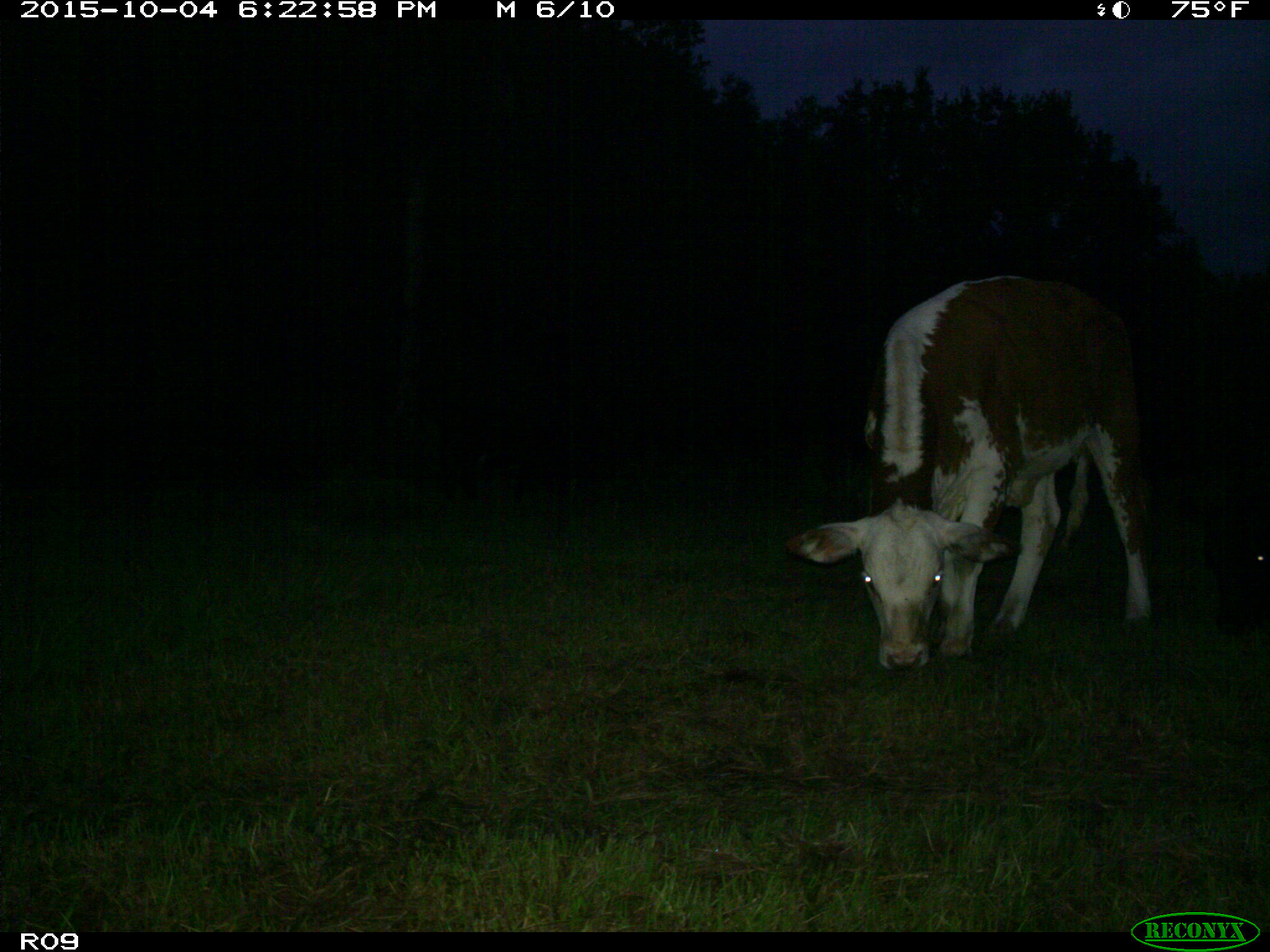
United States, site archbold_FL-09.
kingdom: Animalia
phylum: Chordata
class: Mammalia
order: Artiodactyla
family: Bovidae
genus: Bos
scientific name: Bos taurus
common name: domestic cow